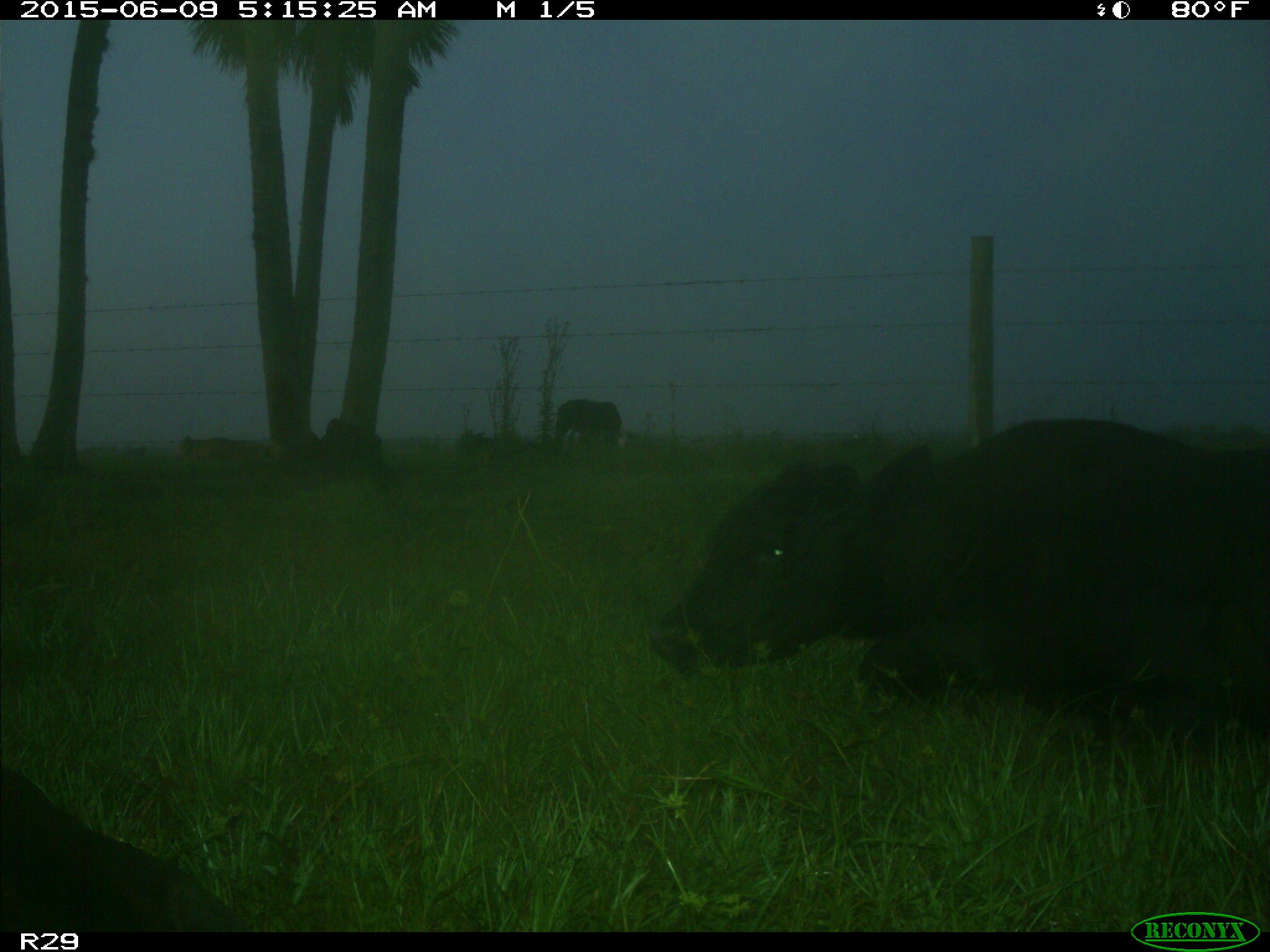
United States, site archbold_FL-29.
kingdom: Animalia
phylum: Chordata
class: Mammalia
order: Artiodactyla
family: Bovidae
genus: Bos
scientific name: Bos taurus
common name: domestic cow